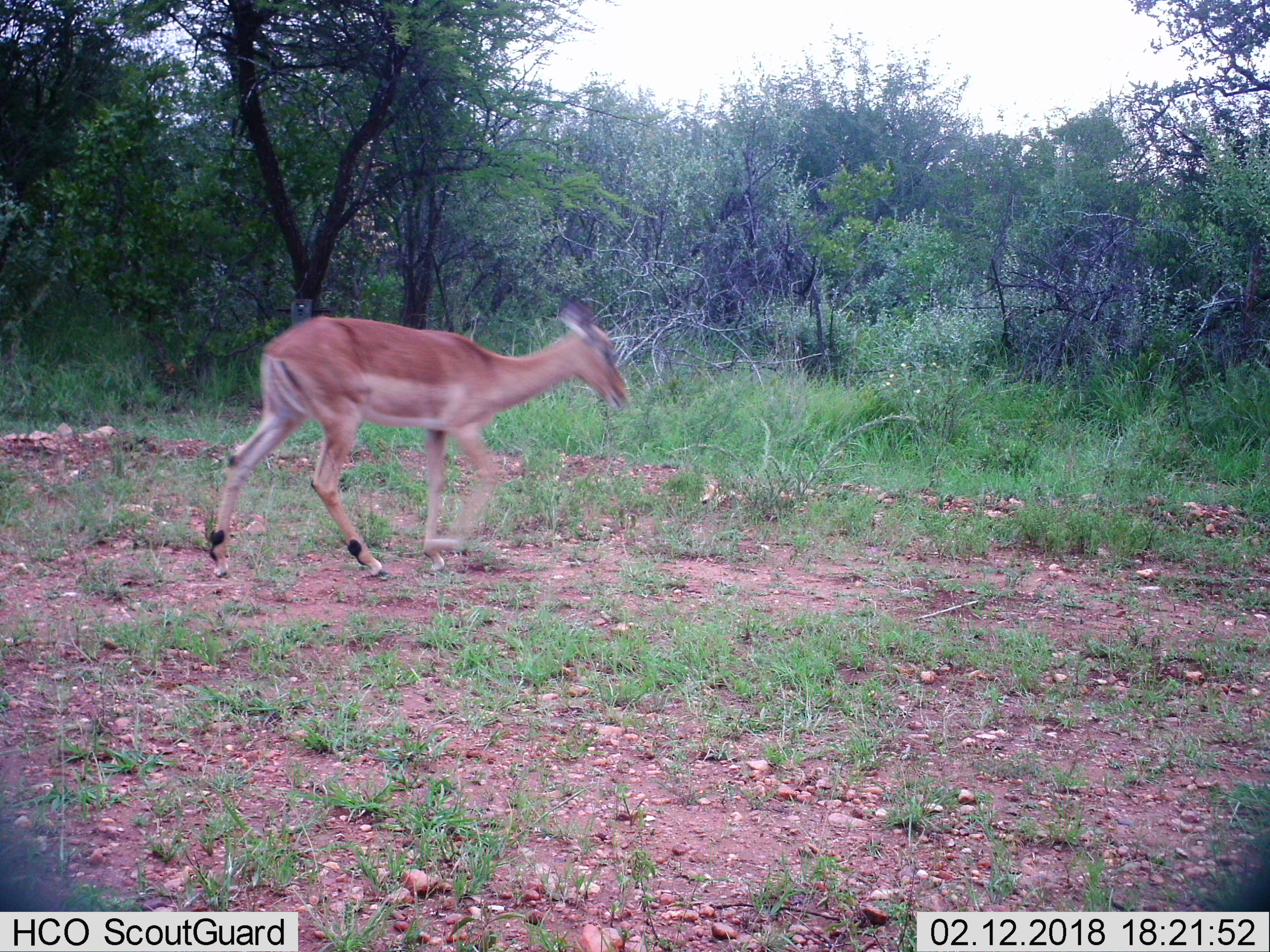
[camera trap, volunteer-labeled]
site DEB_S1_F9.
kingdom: Animalia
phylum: Chordata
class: Mammalia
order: Artiodactyla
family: Bovidae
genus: Aepyceros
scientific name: Aepyceros melampus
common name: impala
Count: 1.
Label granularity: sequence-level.